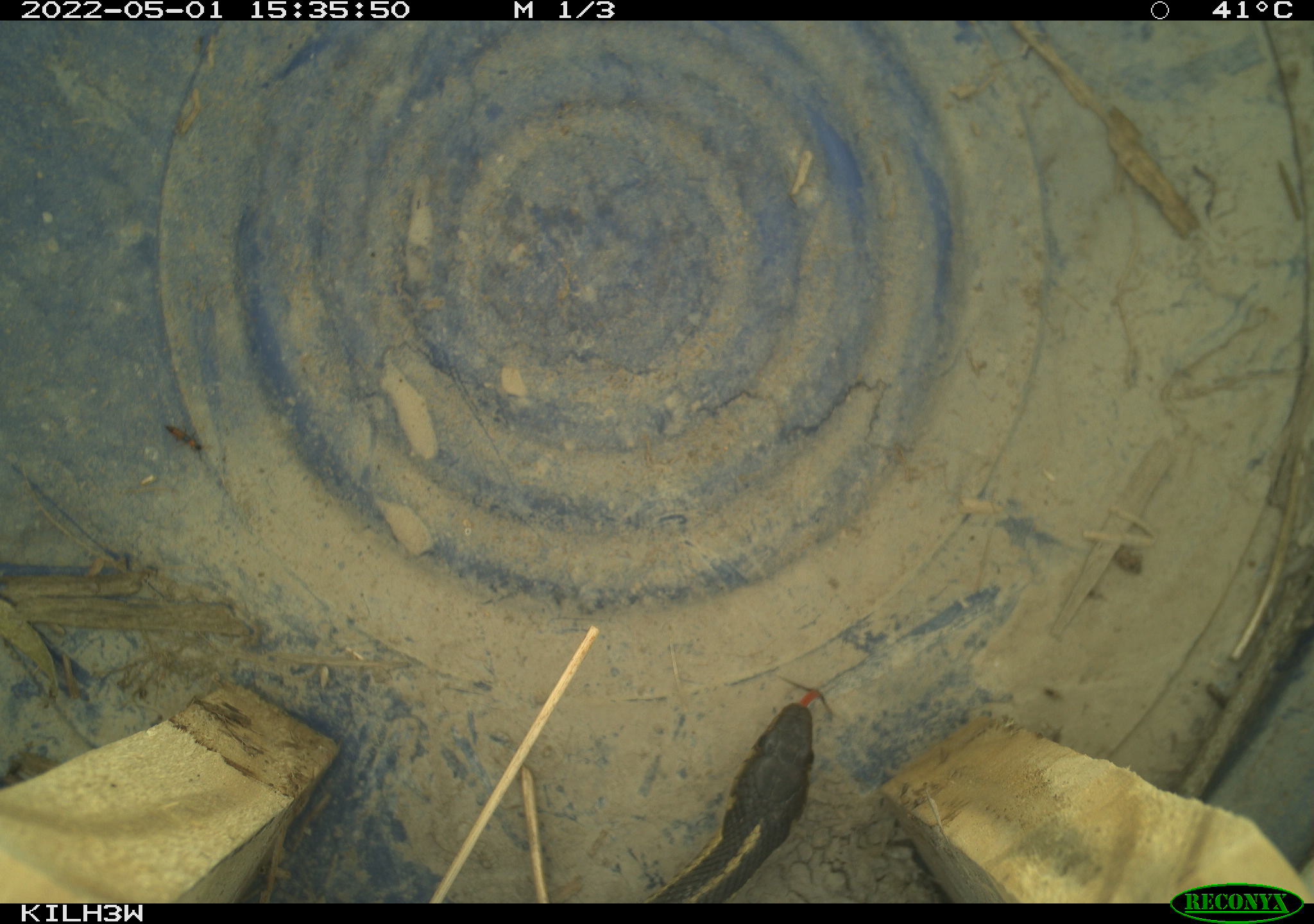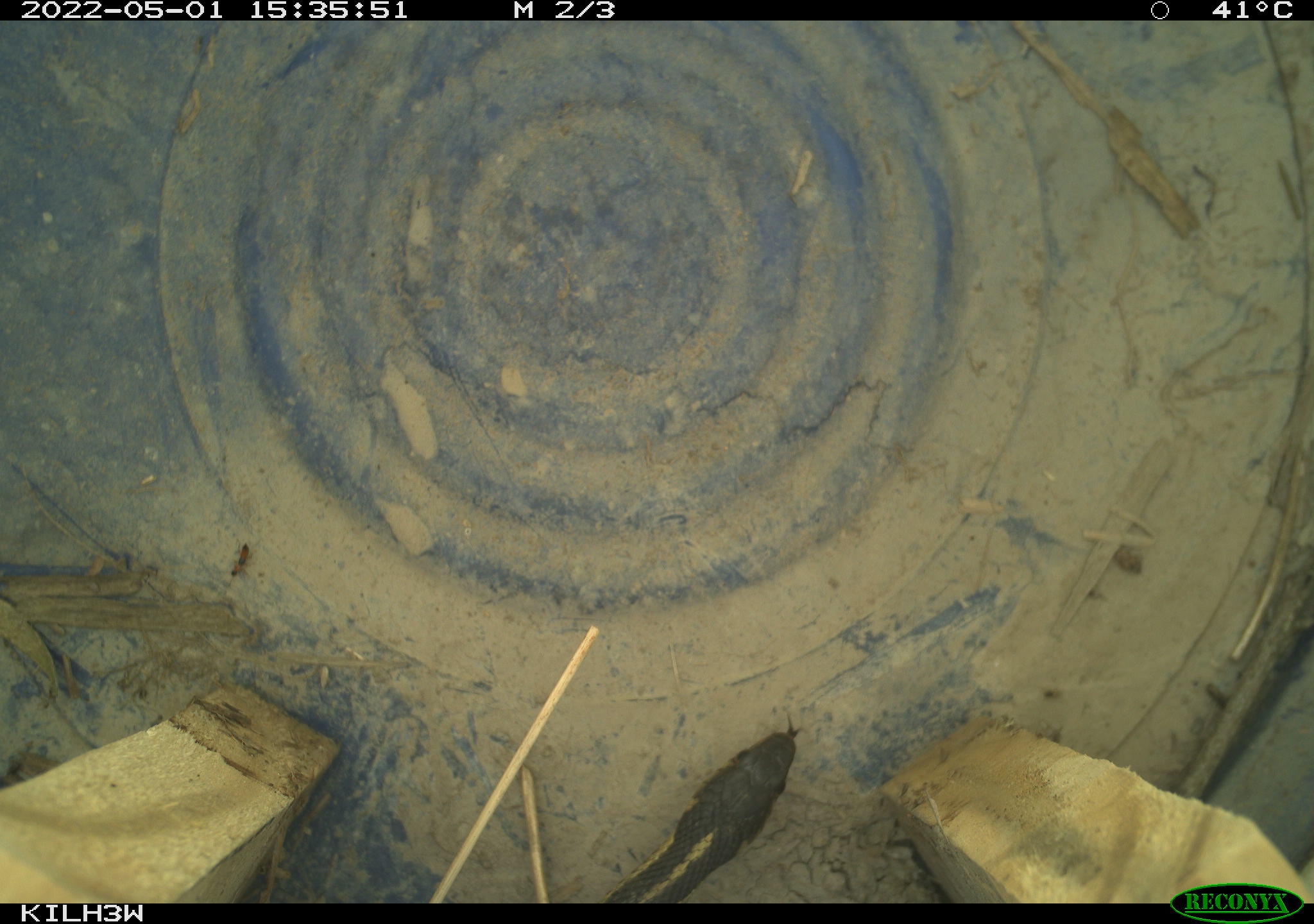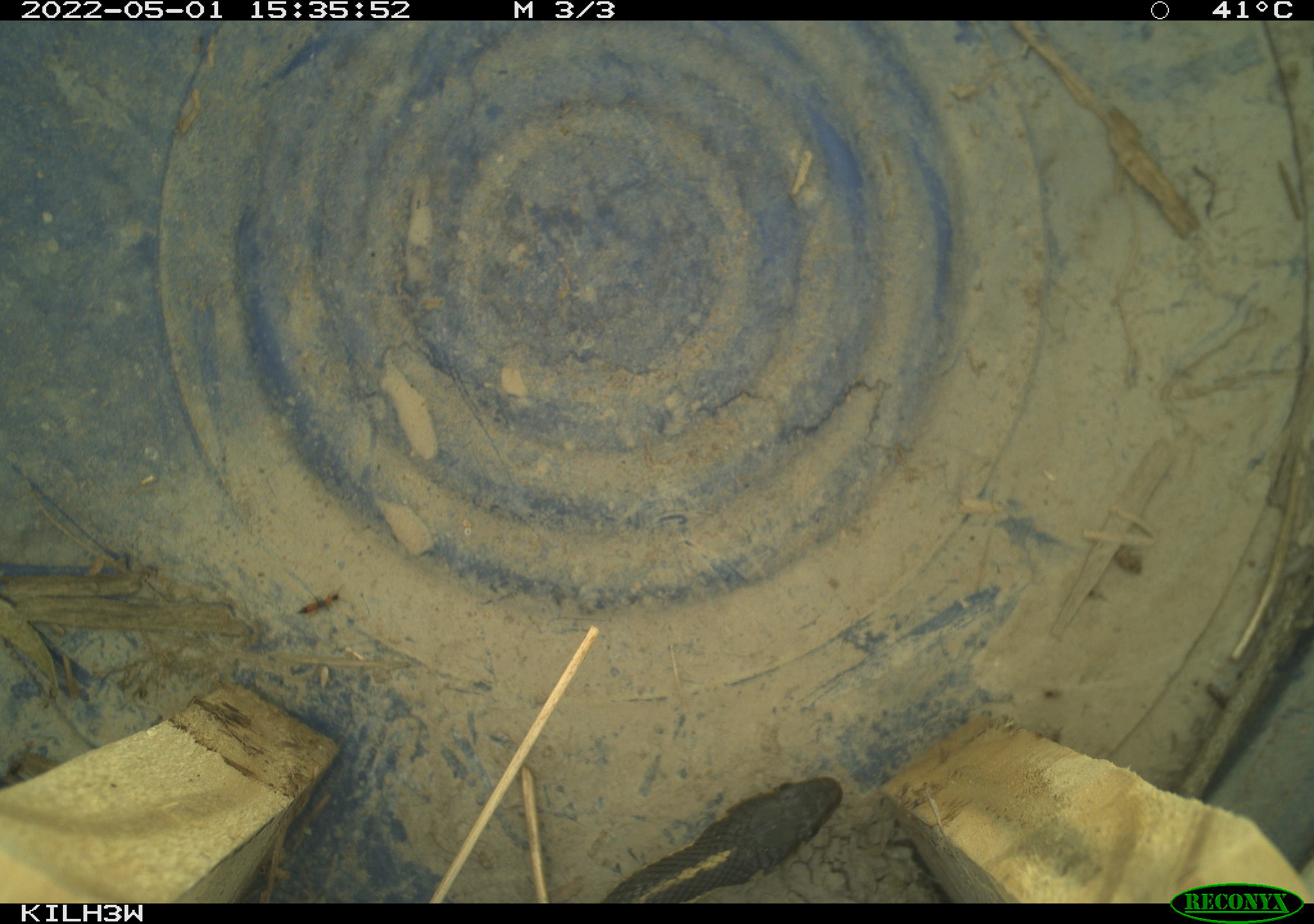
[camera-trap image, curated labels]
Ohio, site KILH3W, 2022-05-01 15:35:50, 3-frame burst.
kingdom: Animalia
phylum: Chordata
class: Reptilia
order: Squamata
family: Colubridae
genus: Thamnophis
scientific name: Thamnophis sirtalis sirtalis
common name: eastern gartersnake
Eastern gartersnake (Thamnophis sirtalis sirtalis).